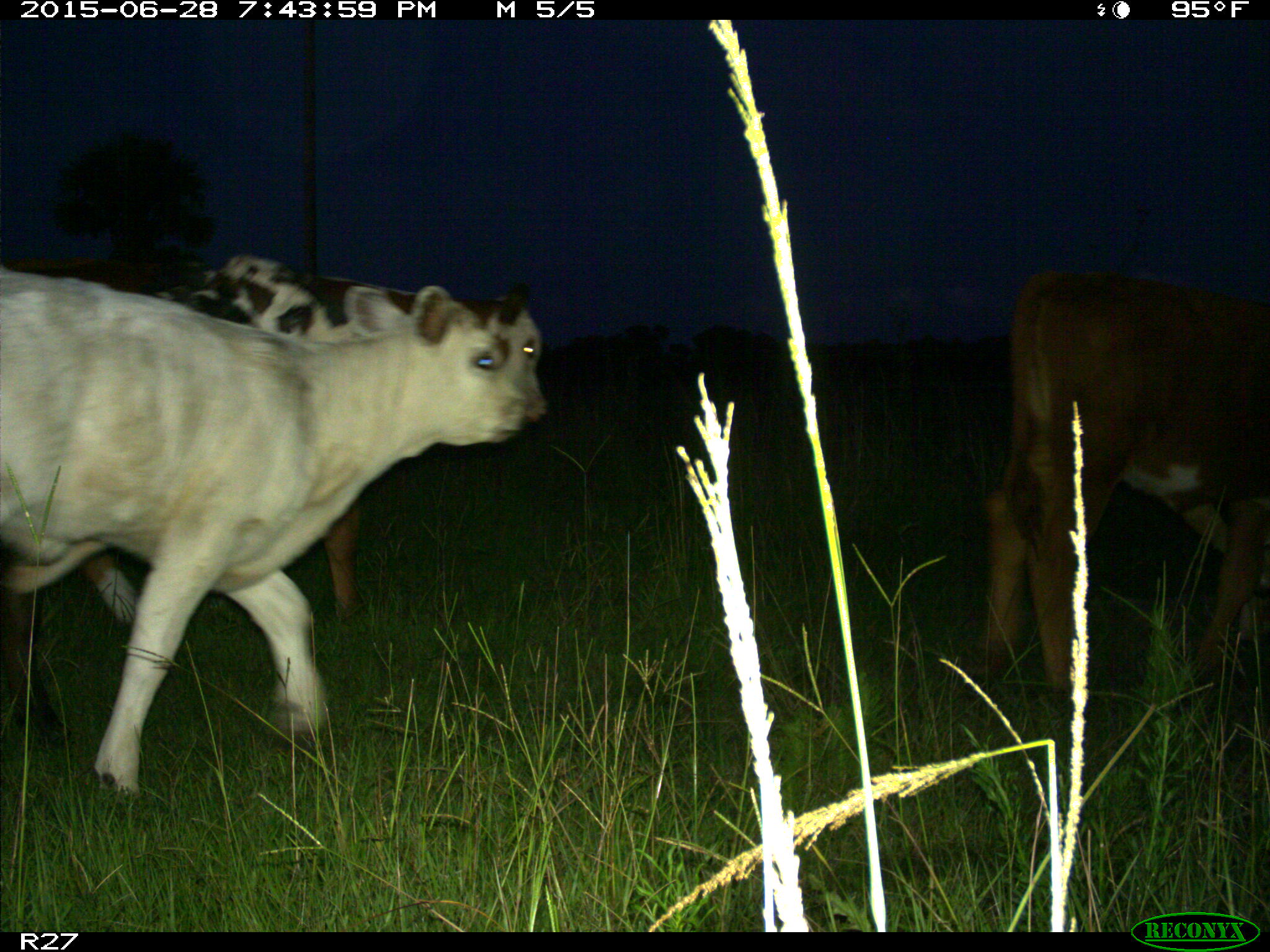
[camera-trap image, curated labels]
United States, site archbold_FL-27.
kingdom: Animalia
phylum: Chordata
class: Mammalia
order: Artiodactyla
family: Bovidae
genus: Bos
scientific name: Bos taurus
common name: domestic cow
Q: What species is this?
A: Bos taurus (domestic cow).